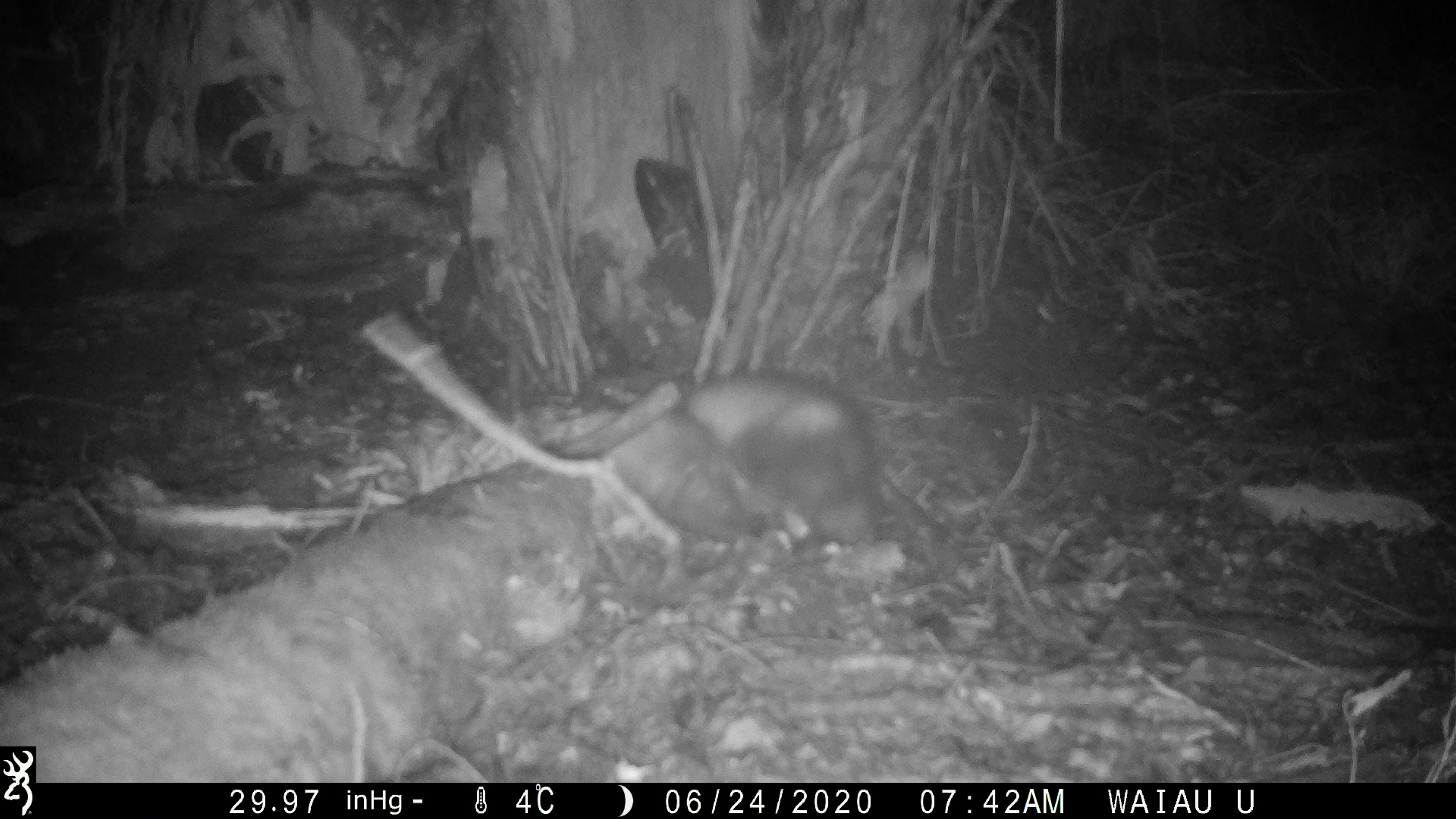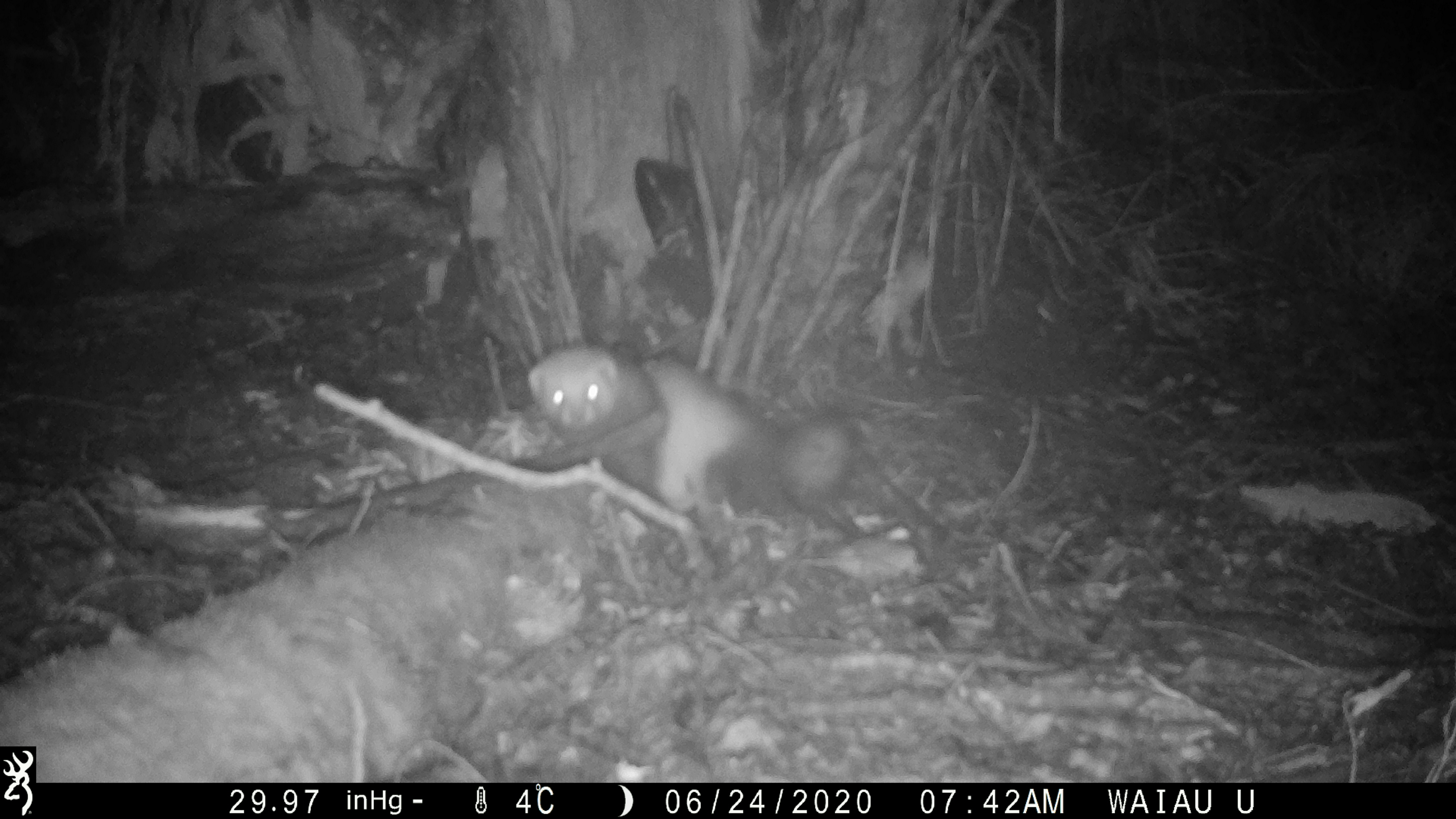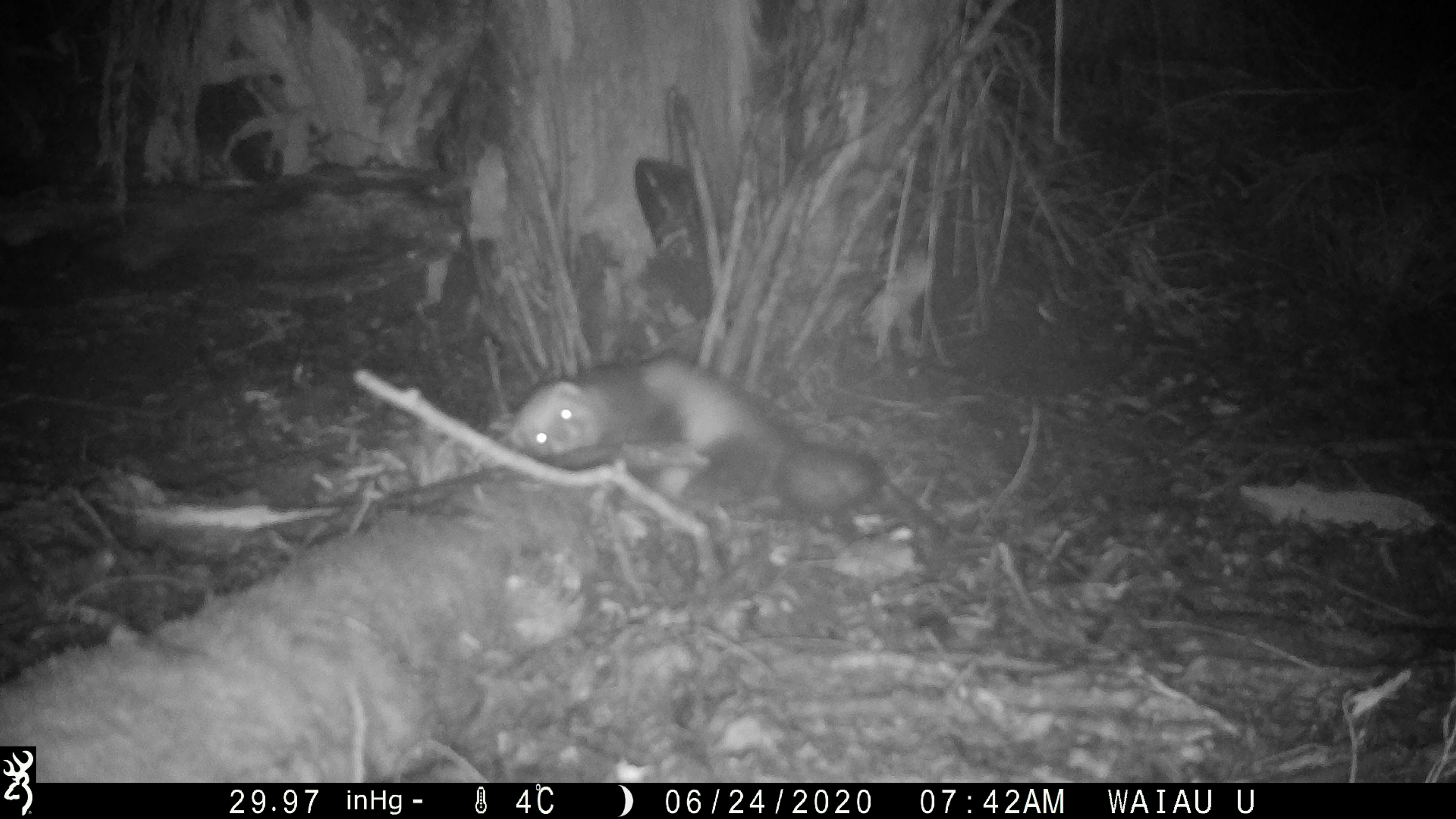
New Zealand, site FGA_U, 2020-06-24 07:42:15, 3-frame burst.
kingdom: Animalia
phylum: Chordata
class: Mammalia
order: Carnivora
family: Mustelidae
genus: Mustela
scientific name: Mustela furo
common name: ferret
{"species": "ferret (Mustela furo)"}